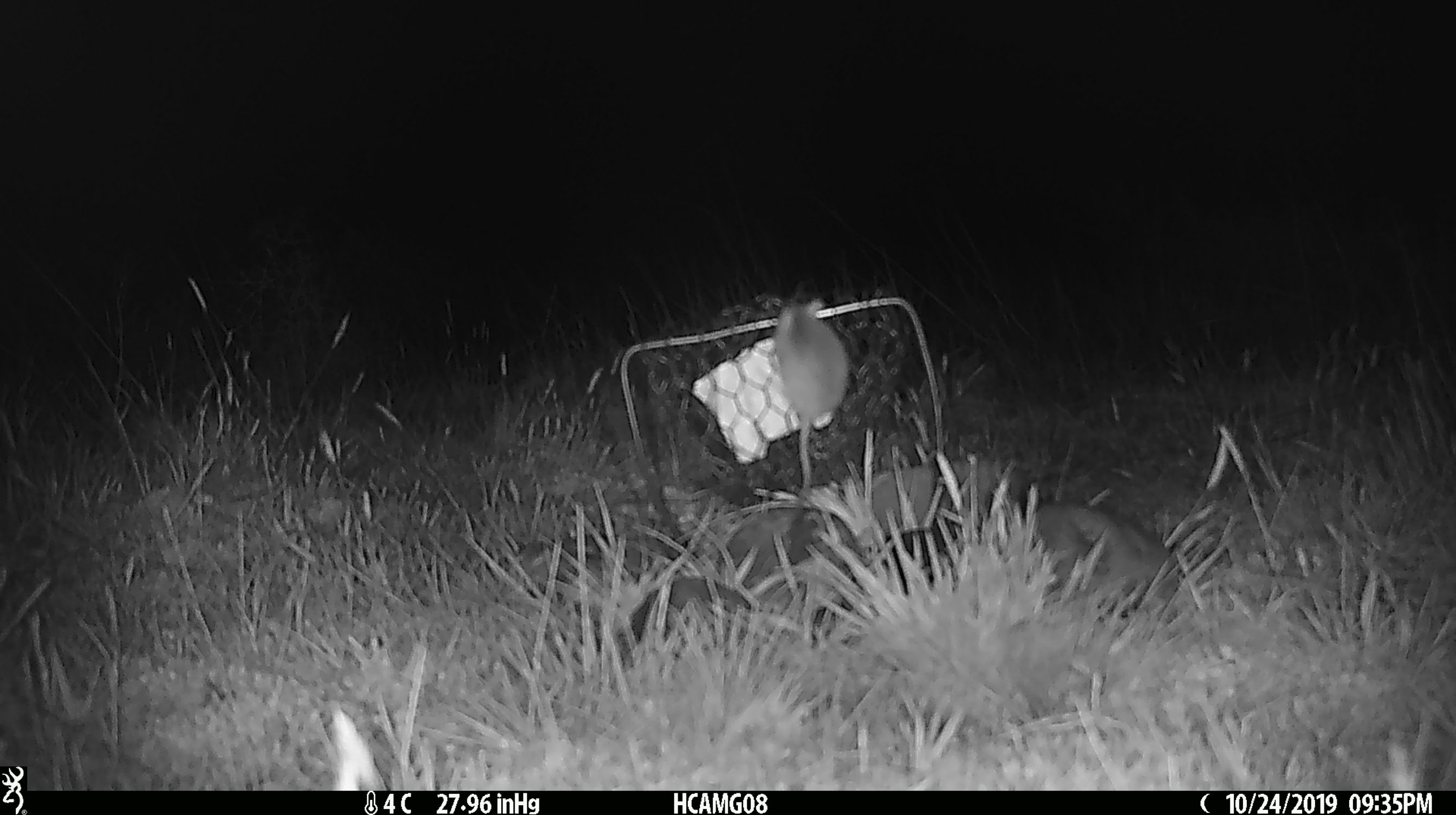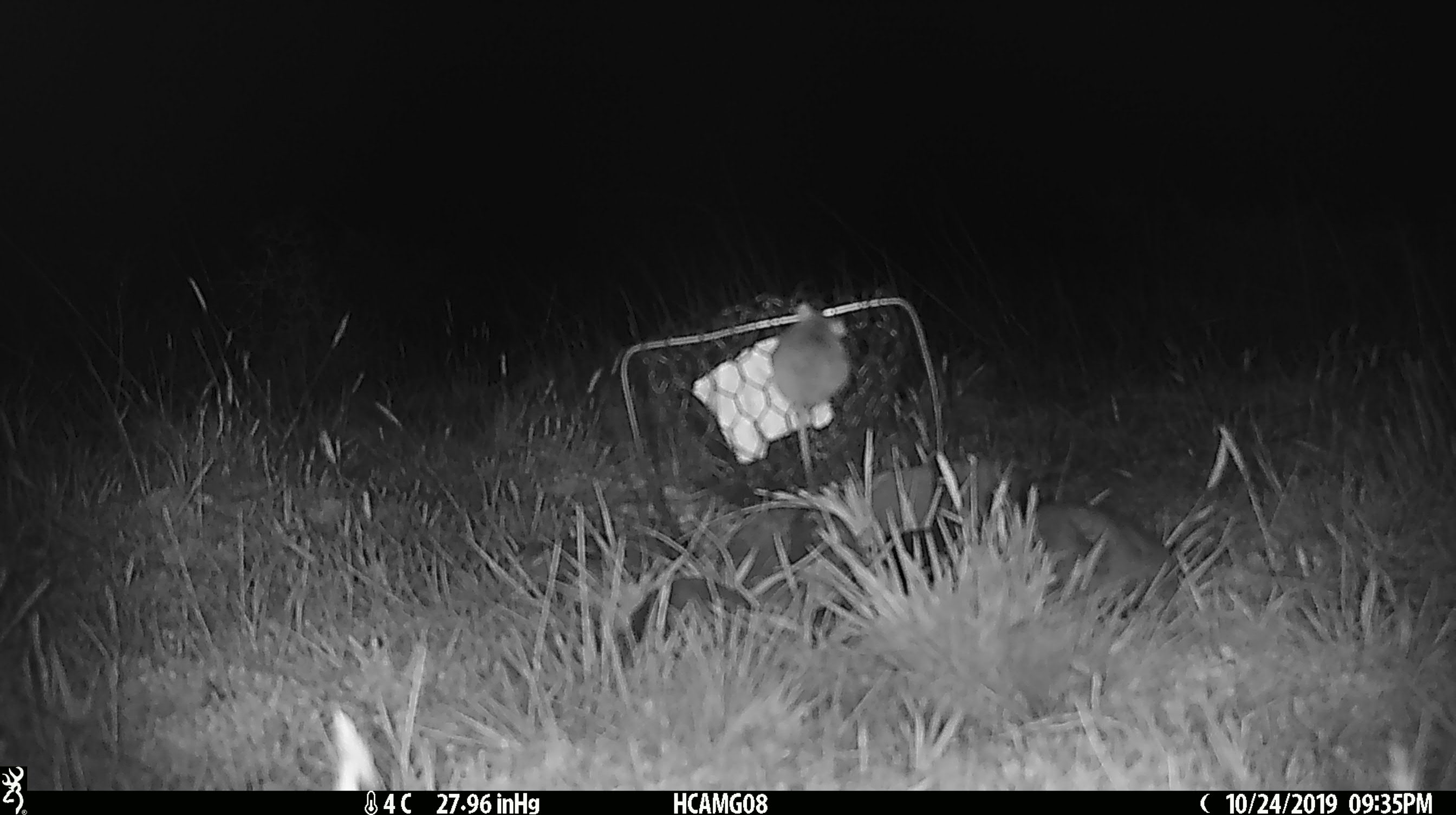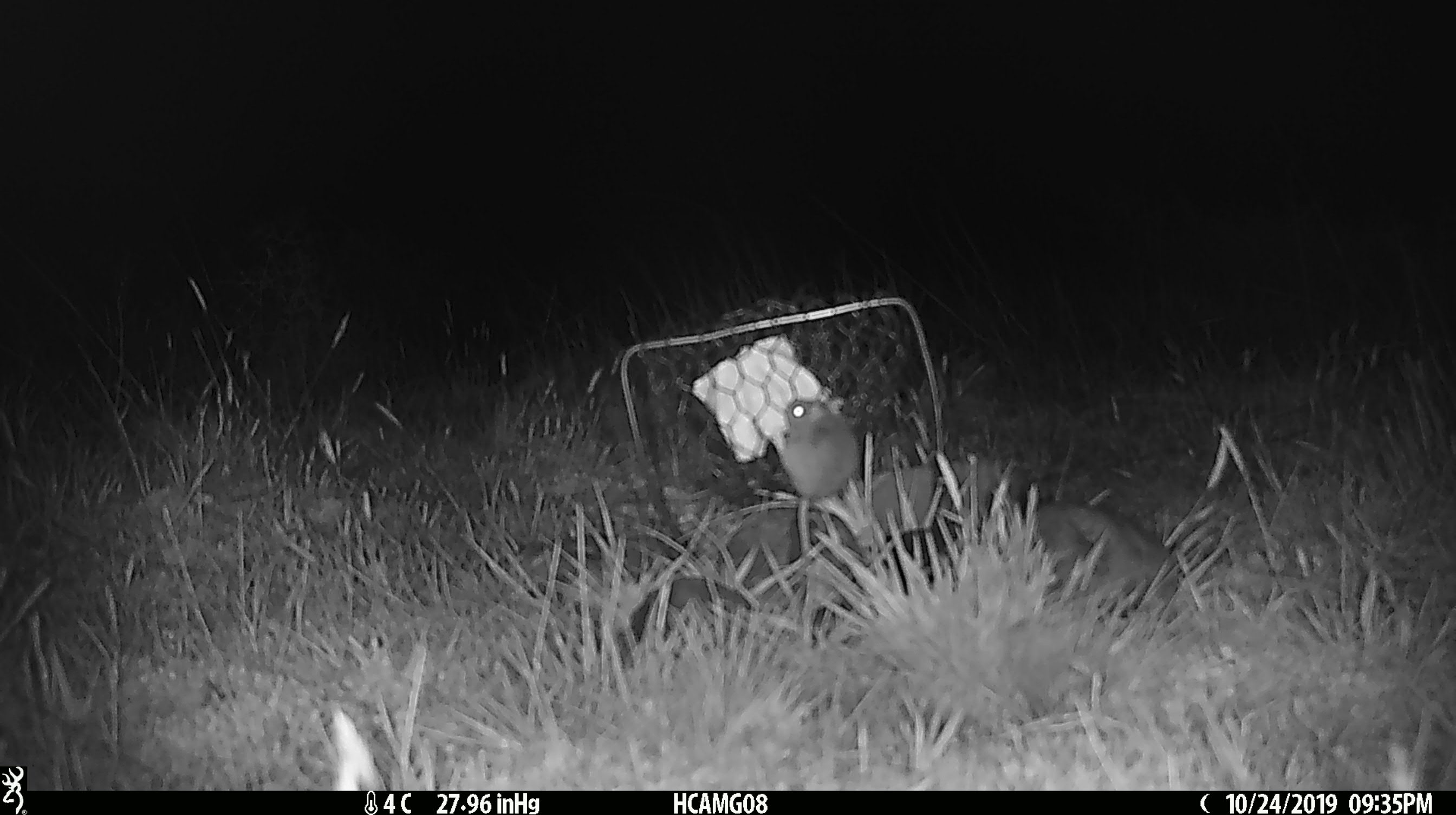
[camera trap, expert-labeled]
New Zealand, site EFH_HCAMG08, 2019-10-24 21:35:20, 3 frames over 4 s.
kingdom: Animalia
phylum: Chordata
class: Mammalia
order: Rodentia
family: Muridae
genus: Mus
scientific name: Mus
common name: mouse